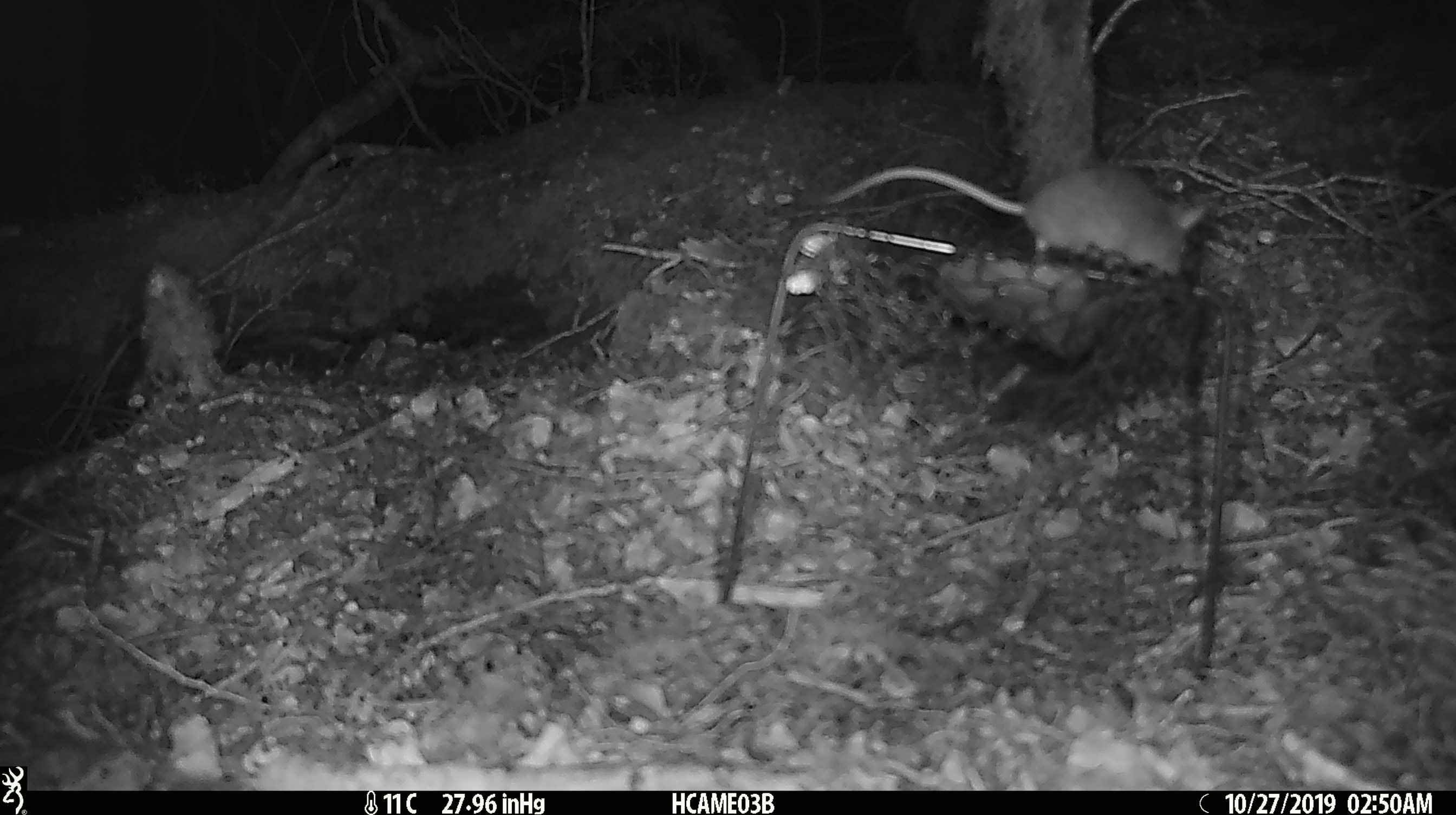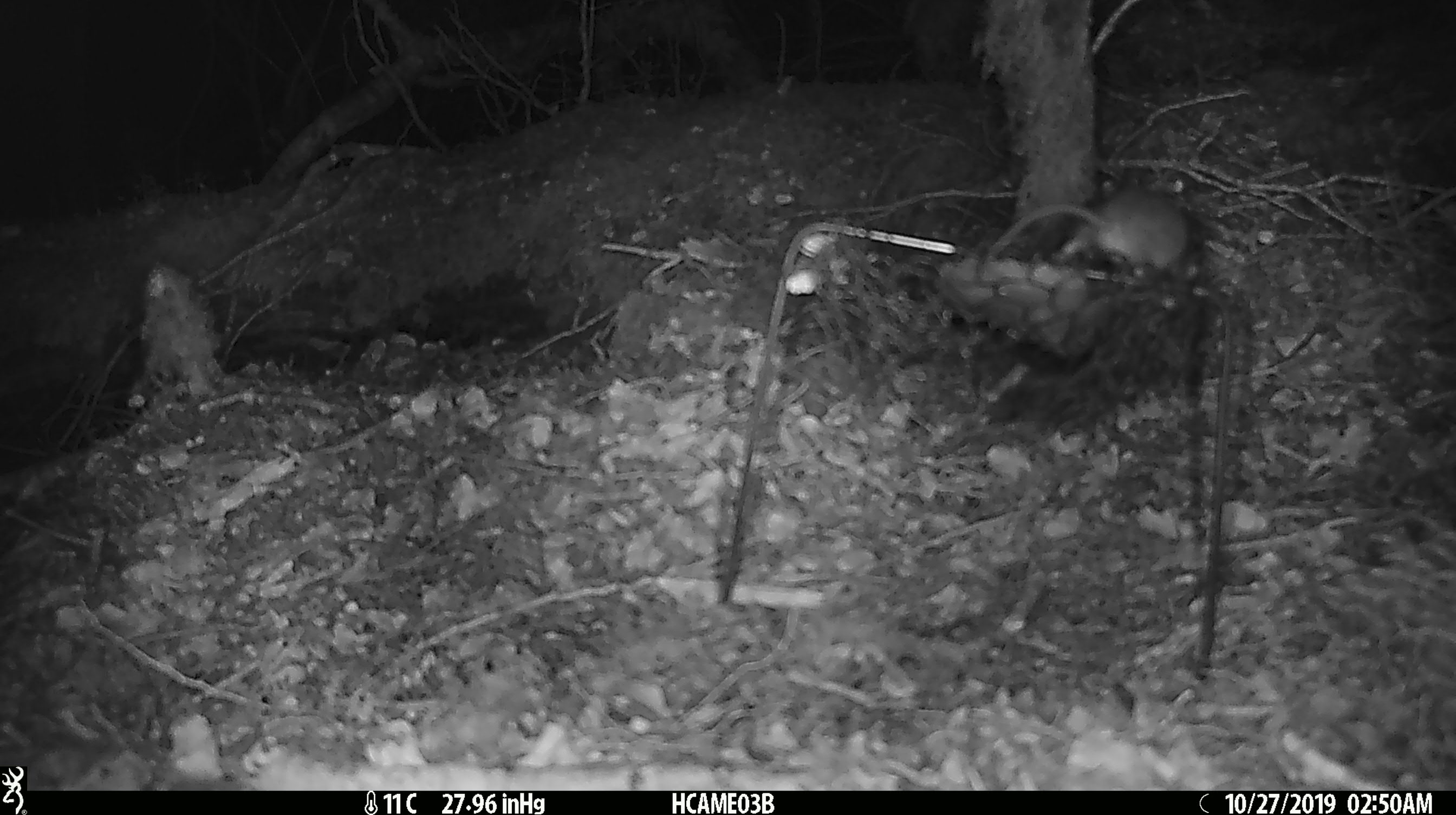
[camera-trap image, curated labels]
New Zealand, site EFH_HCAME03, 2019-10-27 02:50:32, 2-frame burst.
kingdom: Animalia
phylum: Chordata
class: Mammalia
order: Rodentia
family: Muridae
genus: Mus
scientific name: Mus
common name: mouse